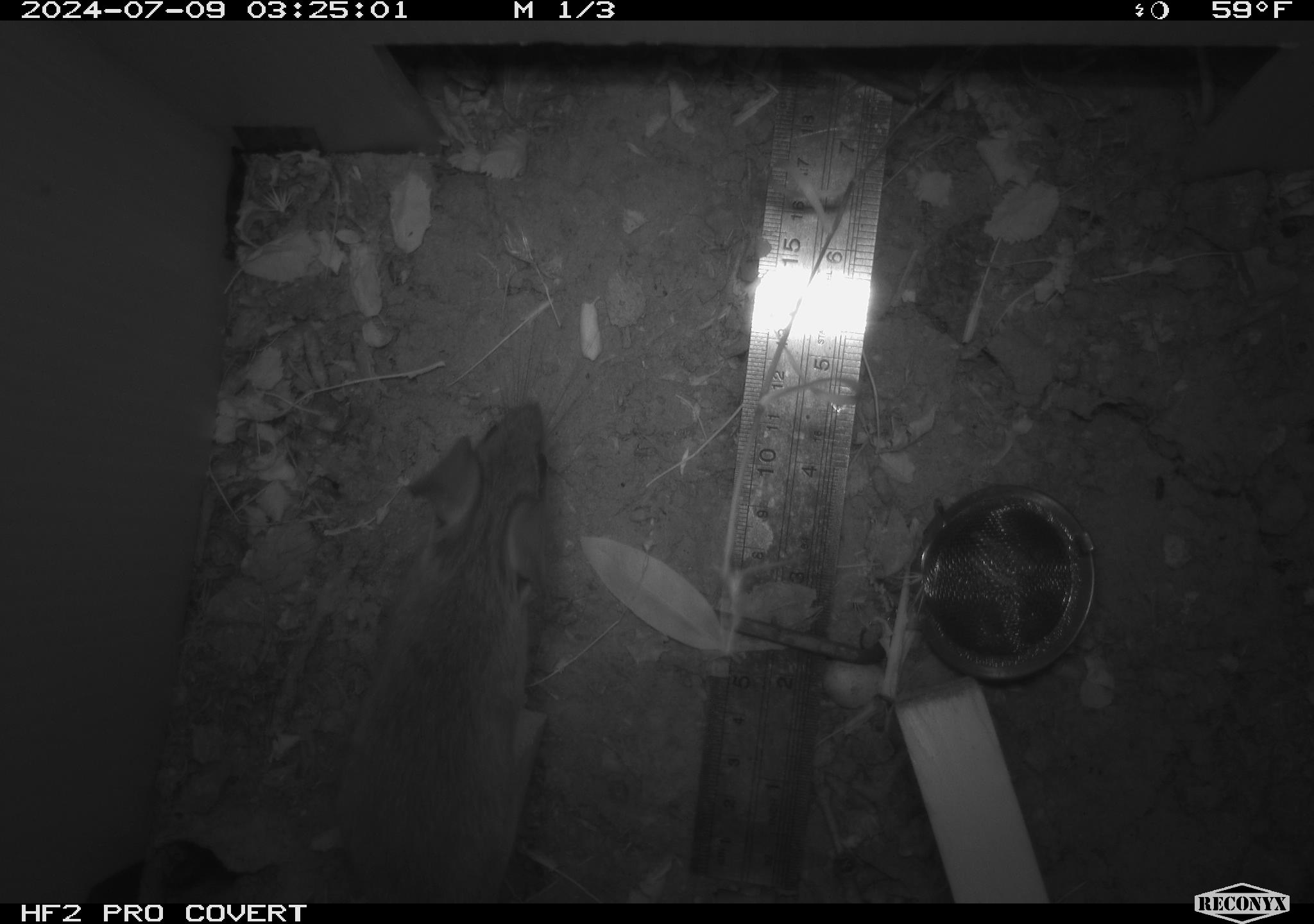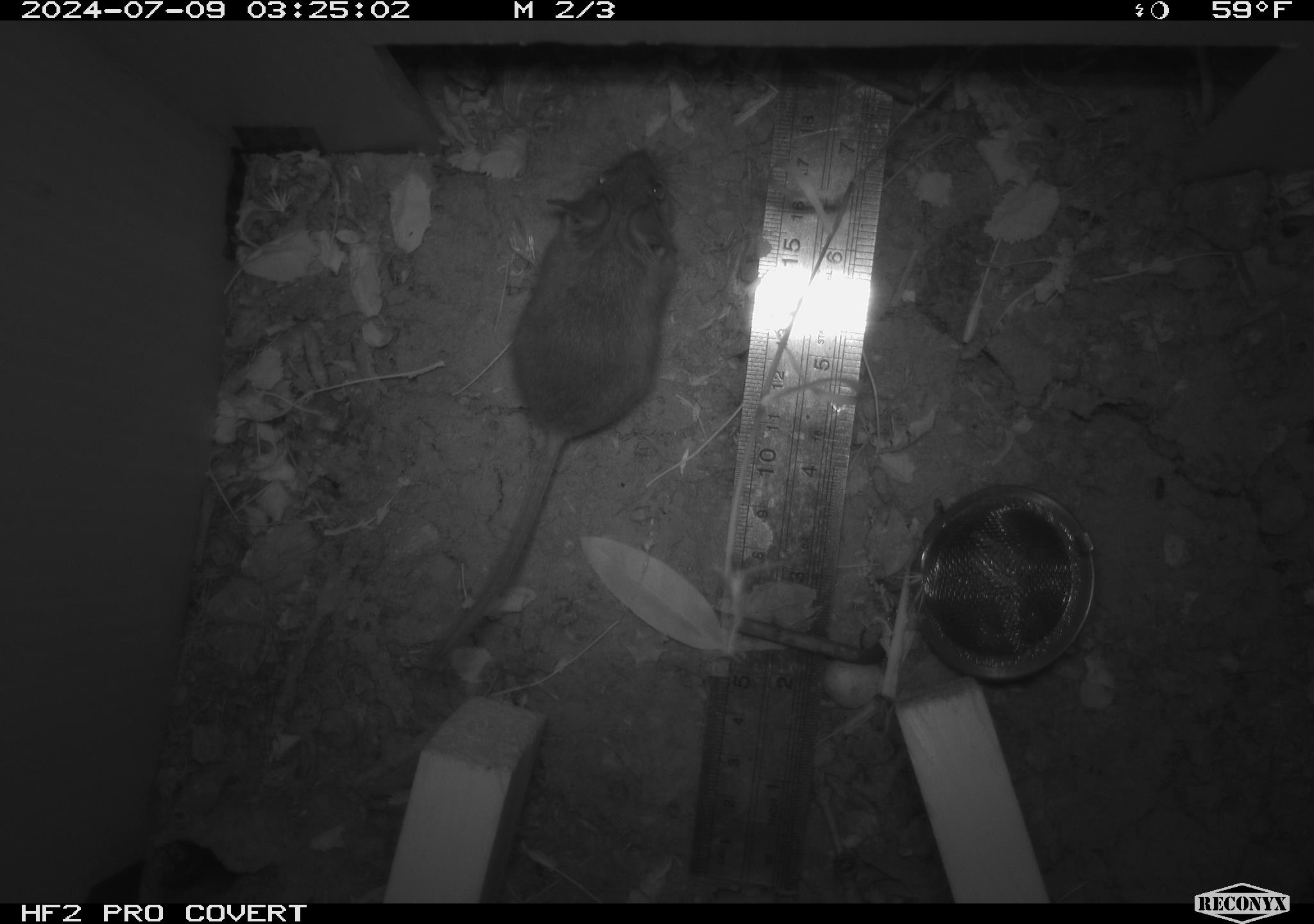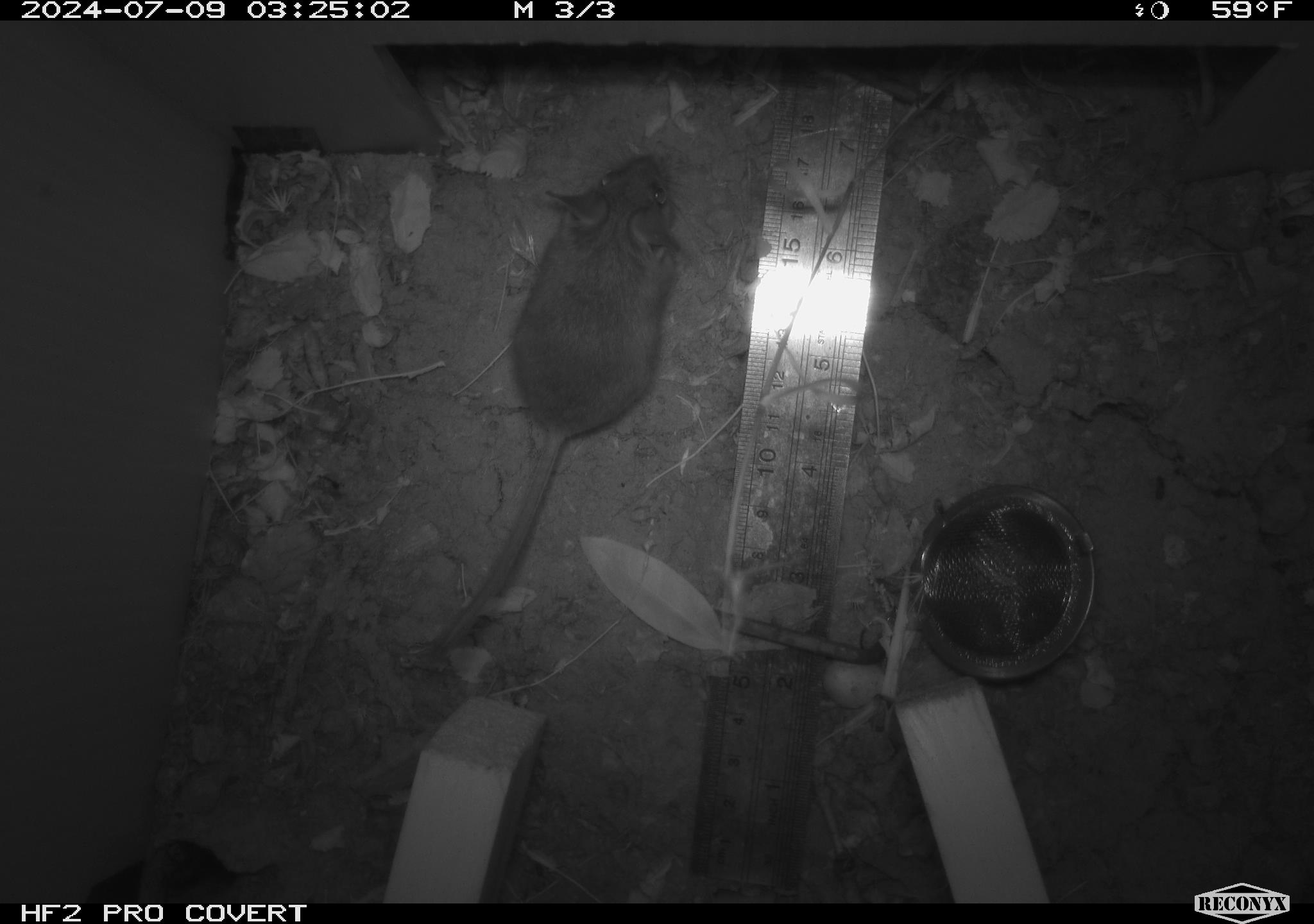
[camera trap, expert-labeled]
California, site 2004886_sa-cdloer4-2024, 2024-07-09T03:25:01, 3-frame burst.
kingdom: Animalia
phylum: Chordata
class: Mammalia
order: Rodentia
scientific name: Rodentia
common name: rodent